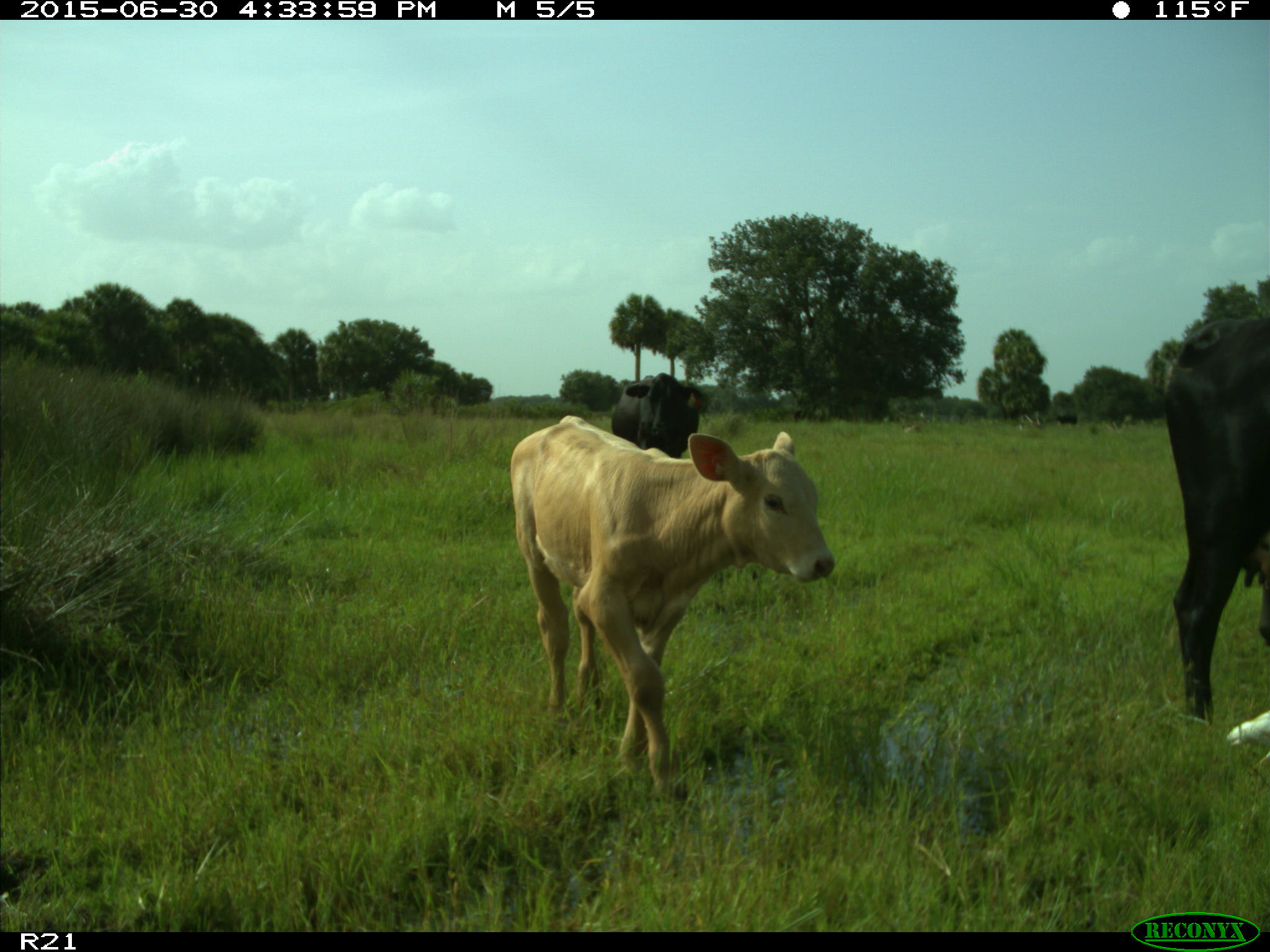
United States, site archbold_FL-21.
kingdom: Animalia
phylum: Chordata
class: Mammalia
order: Artiodactyla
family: Bovidae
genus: Bos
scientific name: Bos taurus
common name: domestic cow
Bos taurus (domestic cow).